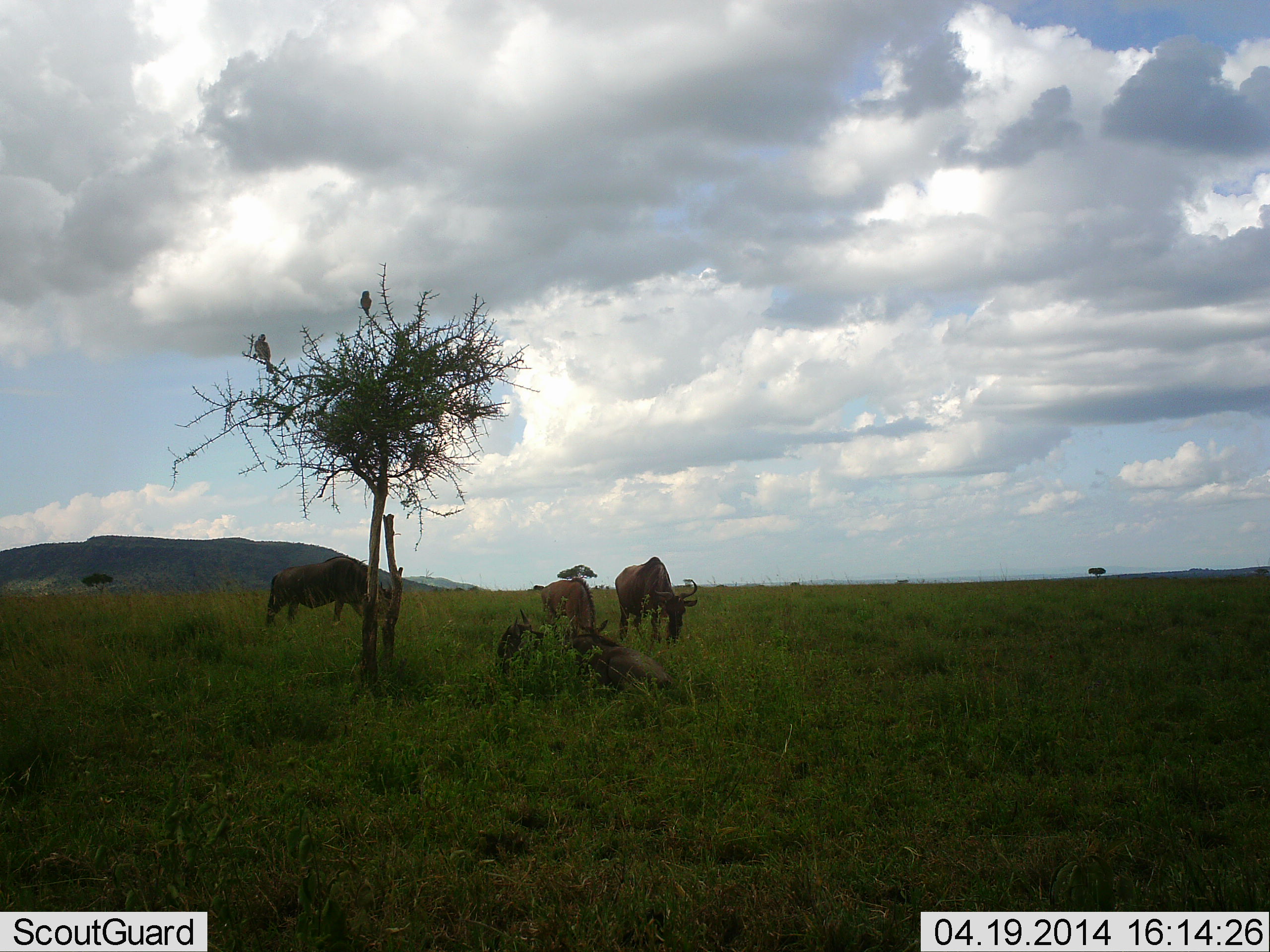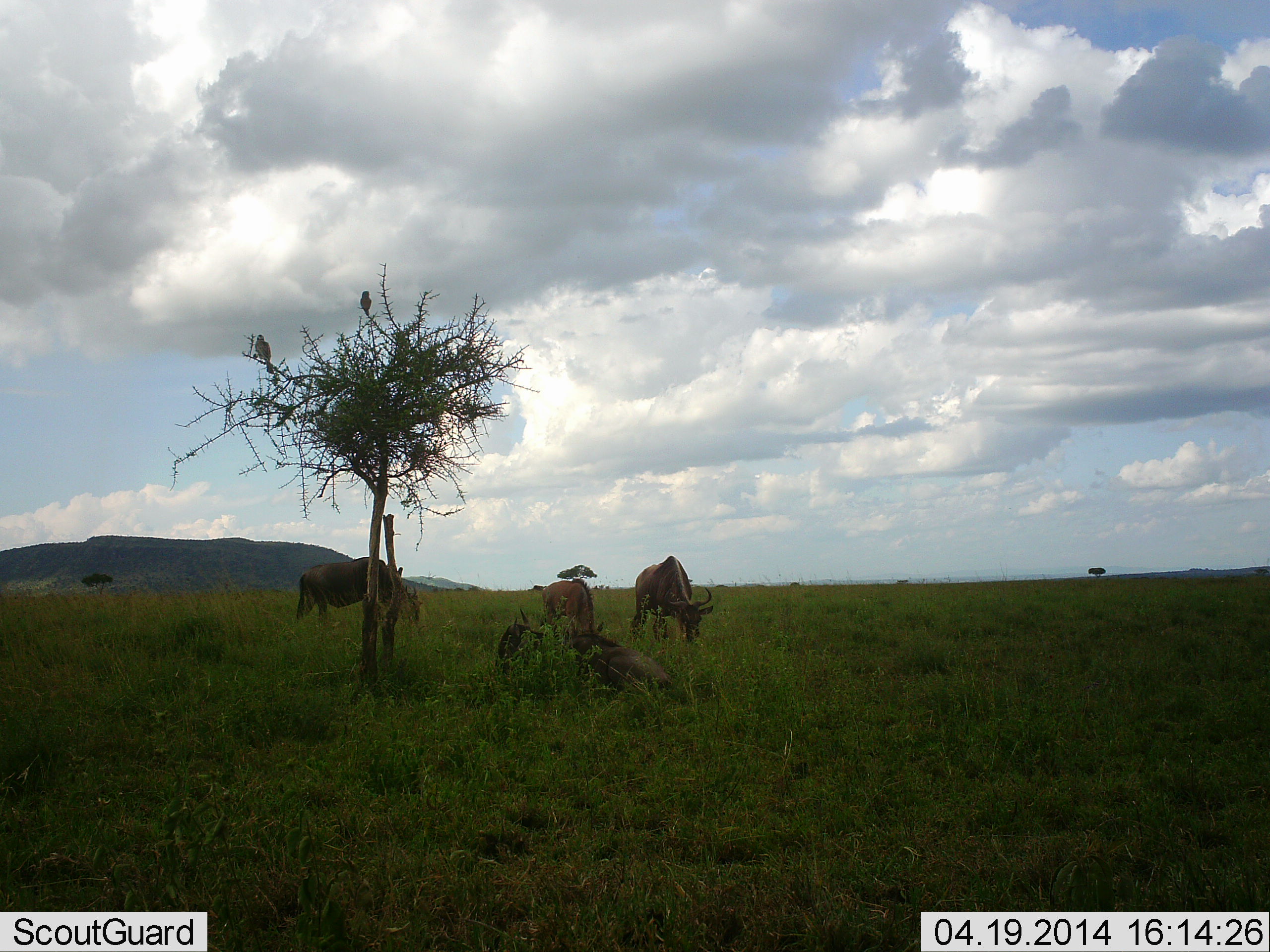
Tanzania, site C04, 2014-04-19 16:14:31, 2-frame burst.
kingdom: Animalia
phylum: Chordata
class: Mammalia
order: Artiodactyla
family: Bovidae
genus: Connochaetes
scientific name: Connochaetes taurinus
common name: blue wildebeest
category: wildebeest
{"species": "wildebeest (blue wildebeest) (Connochaetes taurinus)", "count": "5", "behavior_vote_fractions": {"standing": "27%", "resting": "82%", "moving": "18%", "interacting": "9%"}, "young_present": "27%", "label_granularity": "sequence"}